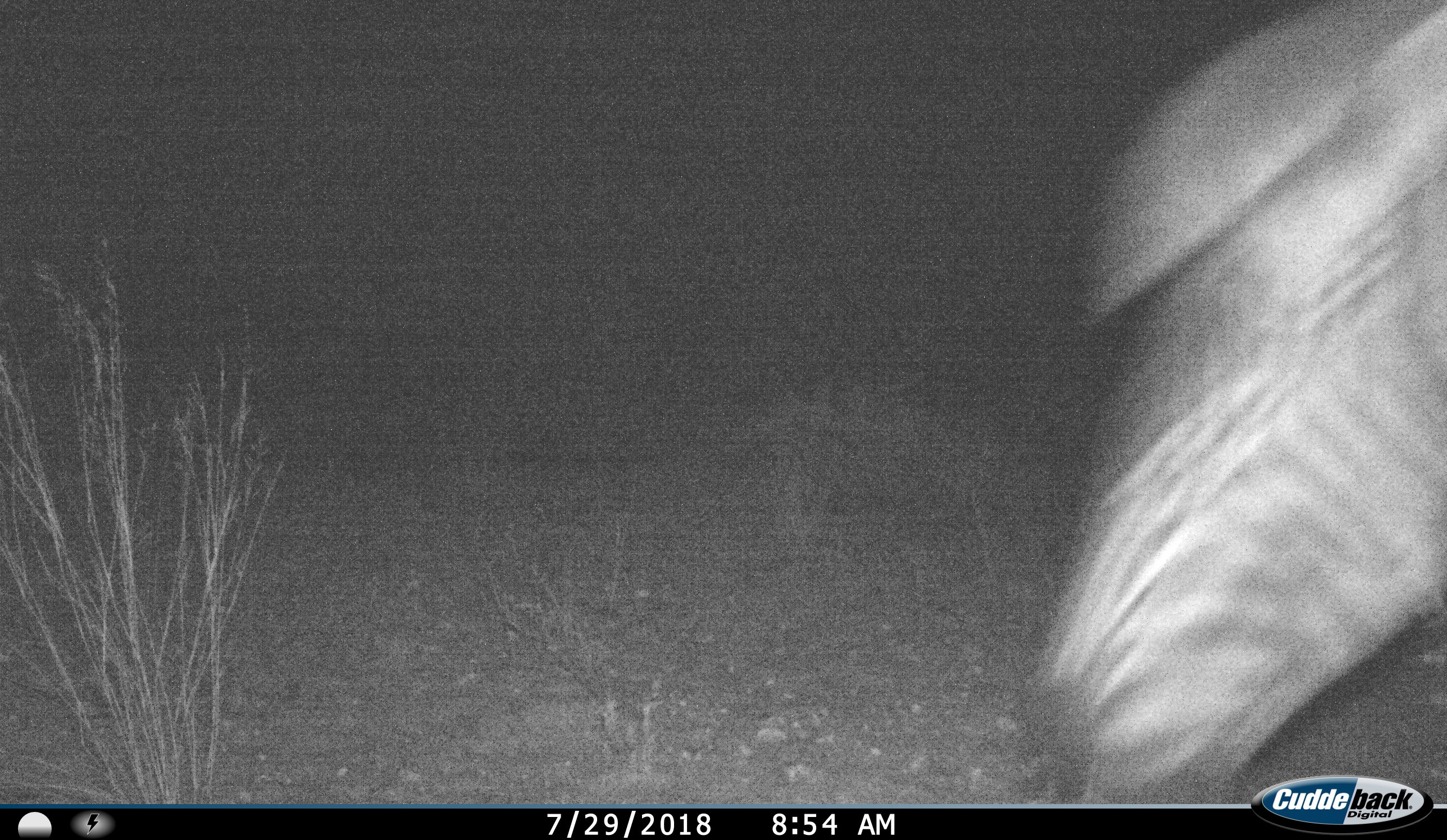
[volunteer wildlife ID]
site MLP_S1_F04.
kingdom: Animalia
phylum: Chordata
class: Mammalia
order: Perissodactyla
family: Equidae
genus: Equus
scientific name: Equus quagga burchellii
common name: burchell's zebra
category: zebraburchells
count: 1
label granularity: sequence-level